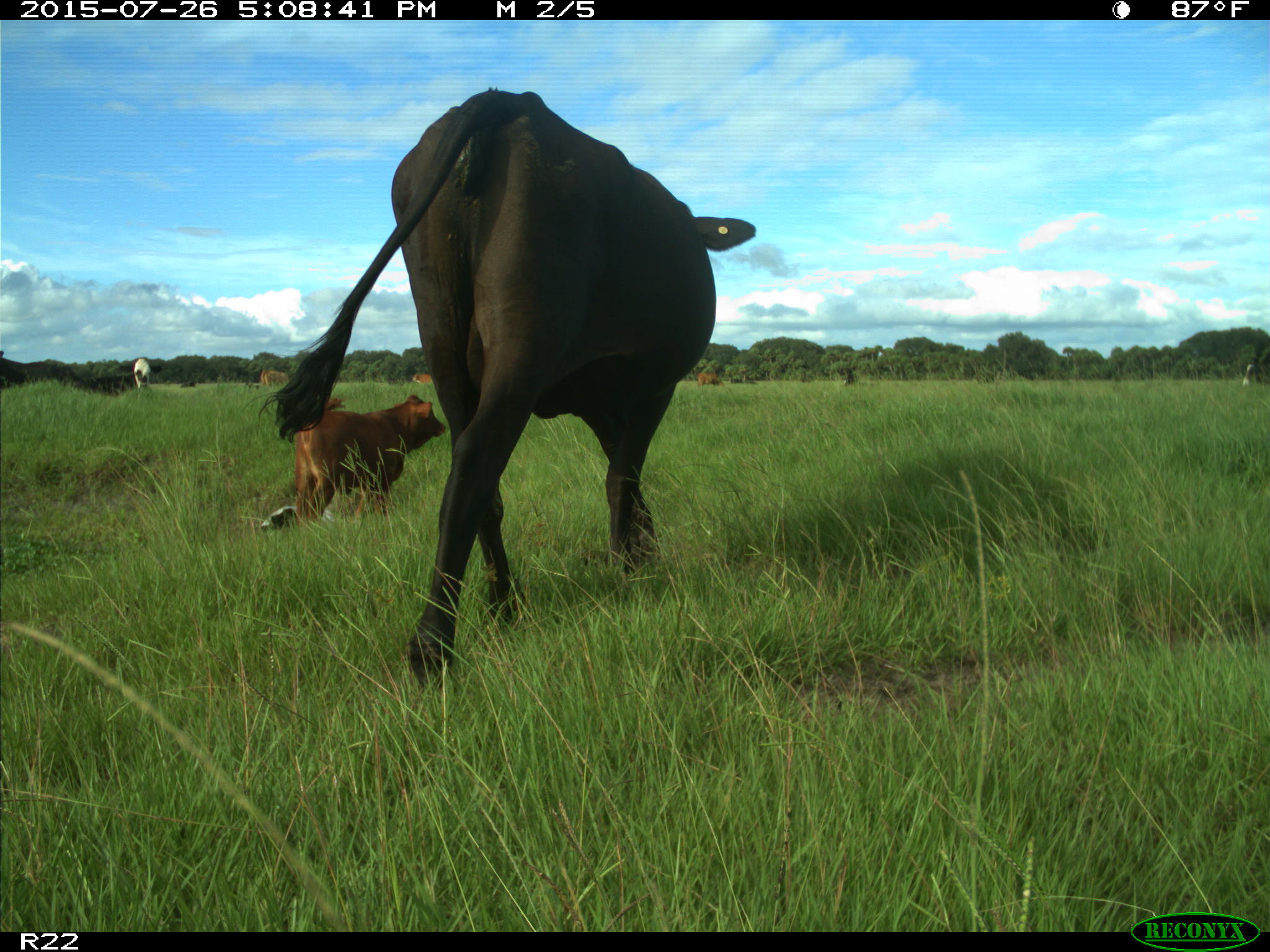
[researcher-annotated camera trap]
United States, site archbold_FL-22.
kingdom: Animalia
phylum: Chordata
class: Mammalia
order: Artiodactyla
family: Bovidae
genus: Bos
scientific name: Bos taurus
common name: domestic cow